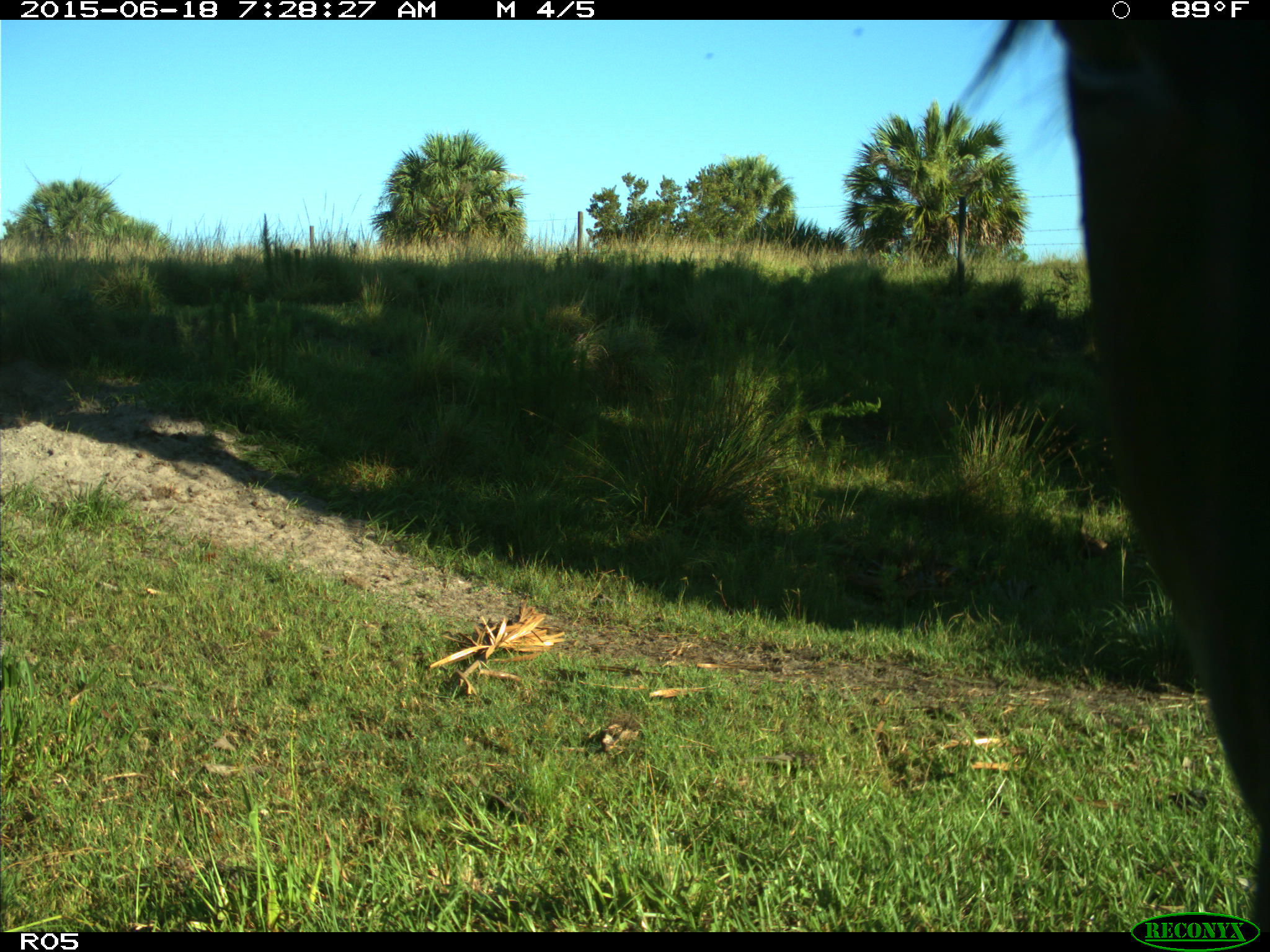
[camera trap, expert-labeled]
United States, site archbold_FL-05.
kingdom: Animalia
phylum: Chordata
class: Mammalia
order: Artiodactyla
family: Bovidae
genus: Bos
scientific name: Bos taurus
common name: domestic cow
Bos taurus (domestic cow).